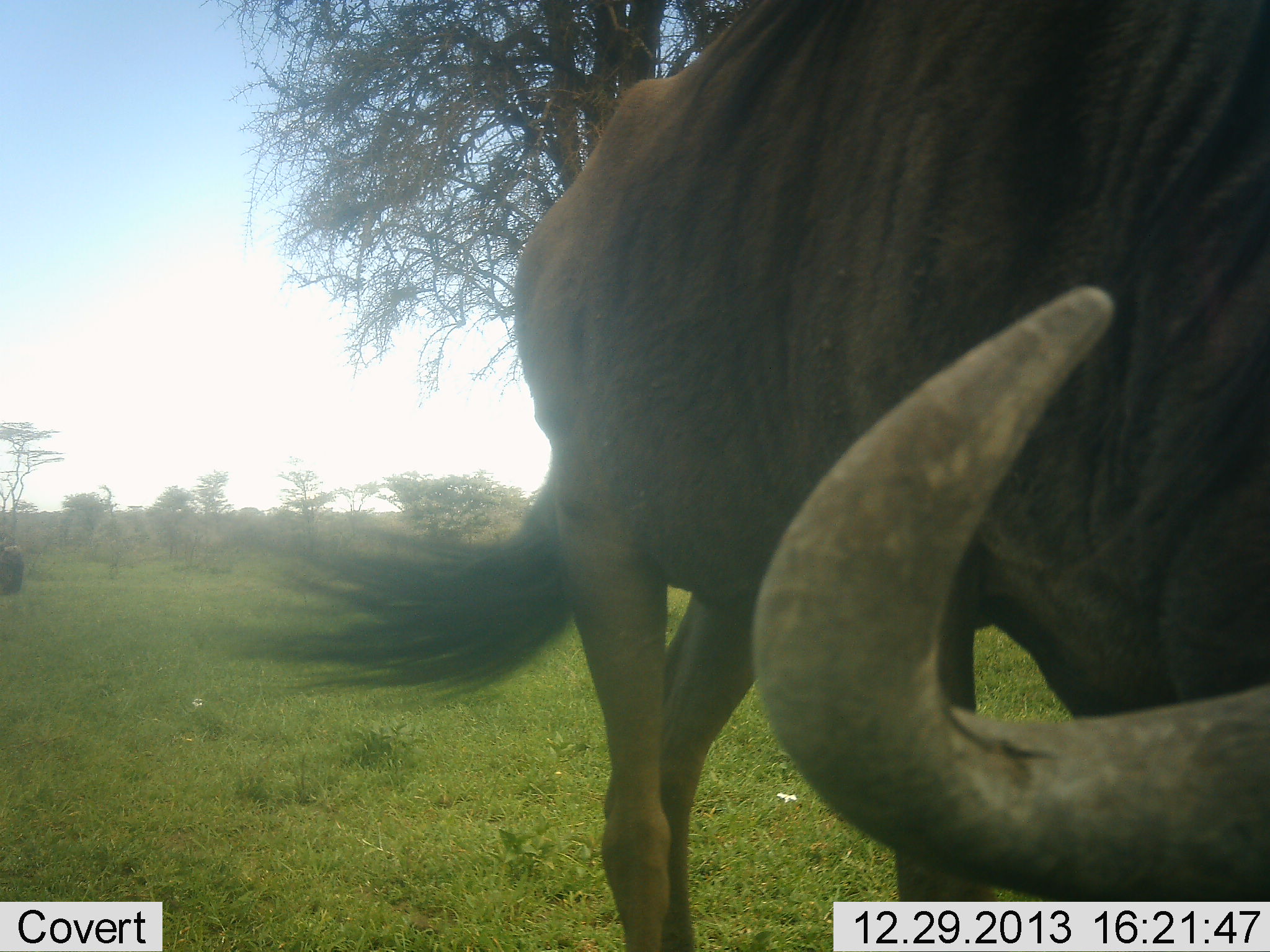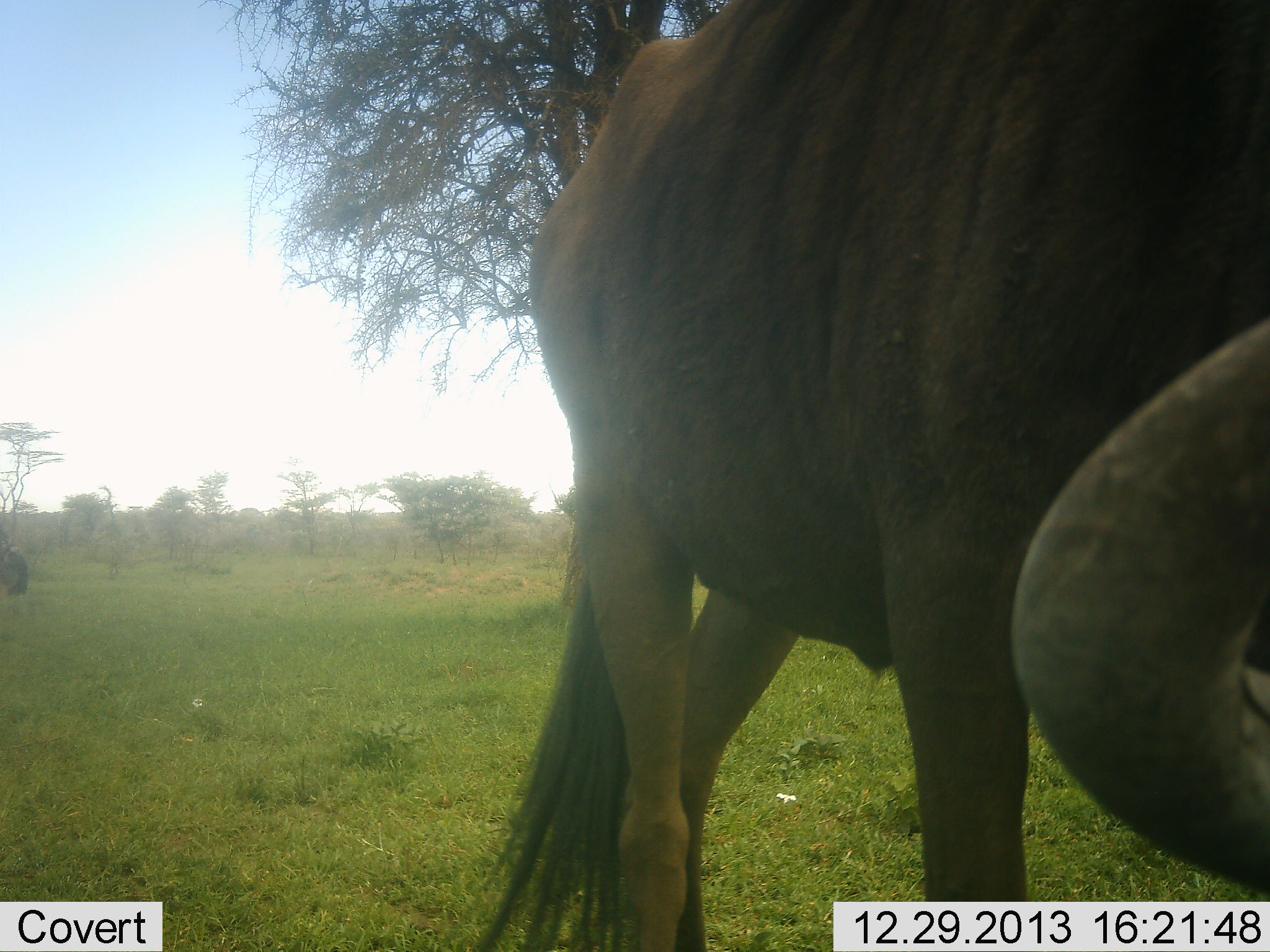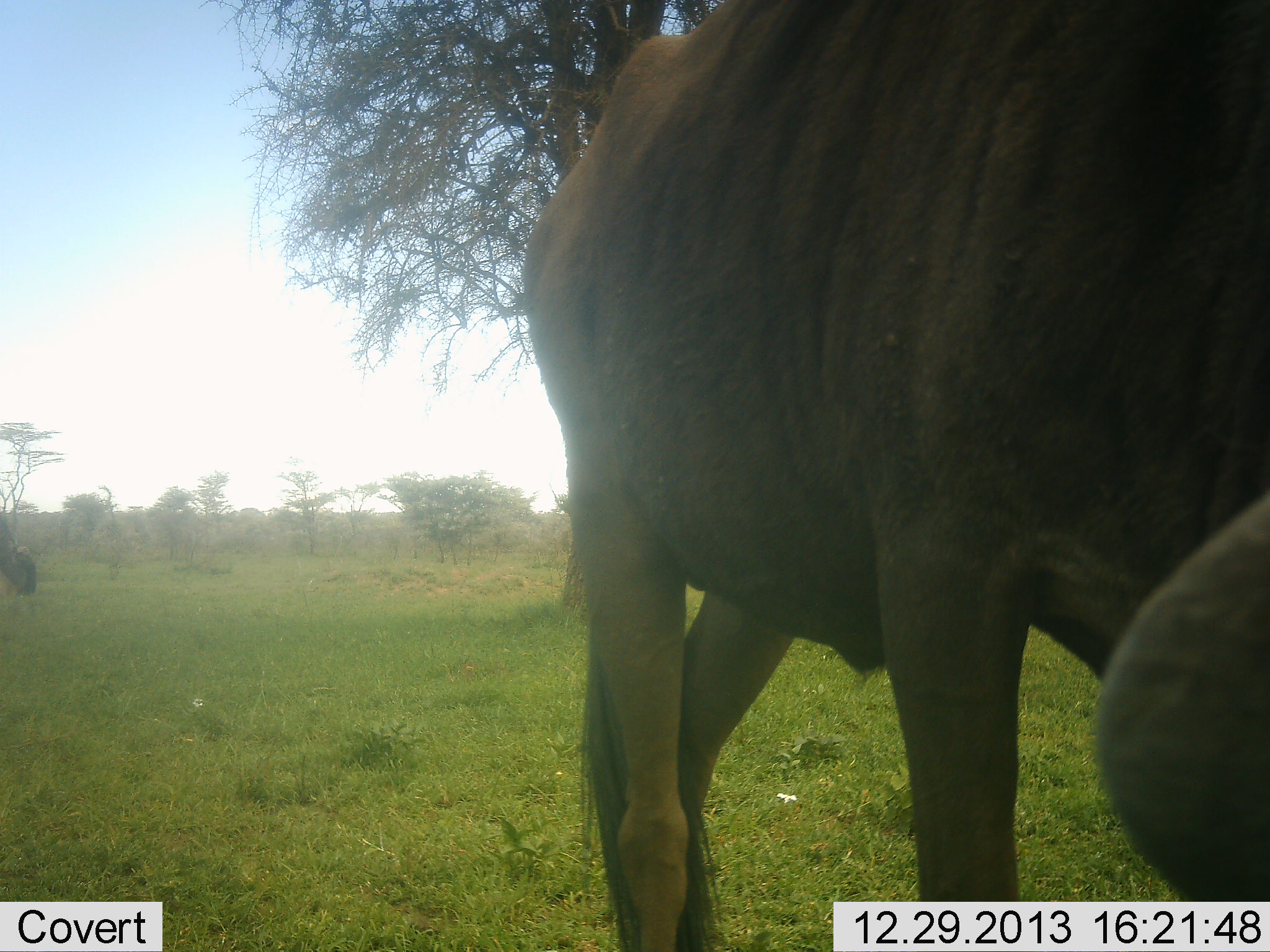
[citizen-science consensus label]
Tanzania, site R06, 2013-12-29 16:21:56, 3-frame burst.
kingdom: Animalia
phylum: Chordata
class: Mammalia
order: Artiodactyla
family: Bovidae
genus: Connochaetes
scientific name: Connochaetes taurinus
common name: blue wildebeest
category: wildebeest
Wildebeest (blue wildebeest) (Connochaetes taurinus), count 2. Behavior (volunteer vote fractions): standing 60%, resting 0%, moving 20%, interacting 0%. Young present (vote fraction): 0%. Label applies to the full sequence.